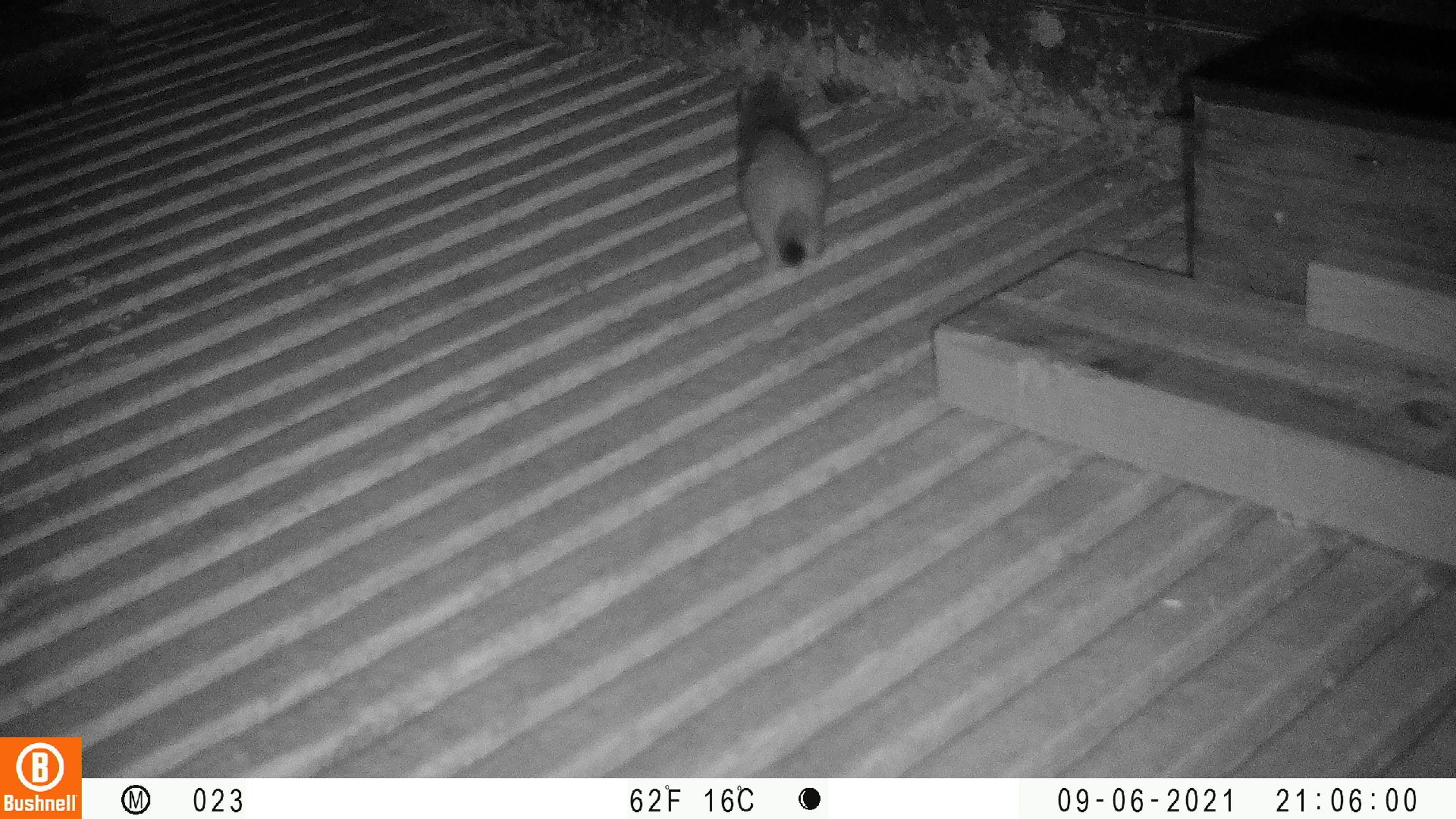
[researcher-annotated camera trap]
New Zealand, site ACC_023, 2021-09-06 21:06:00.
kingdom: Animalia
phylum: Chordata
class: Mammalia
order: Carnivora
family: Mustelidae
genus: Mustela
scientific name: Mustela erminea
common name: stoat